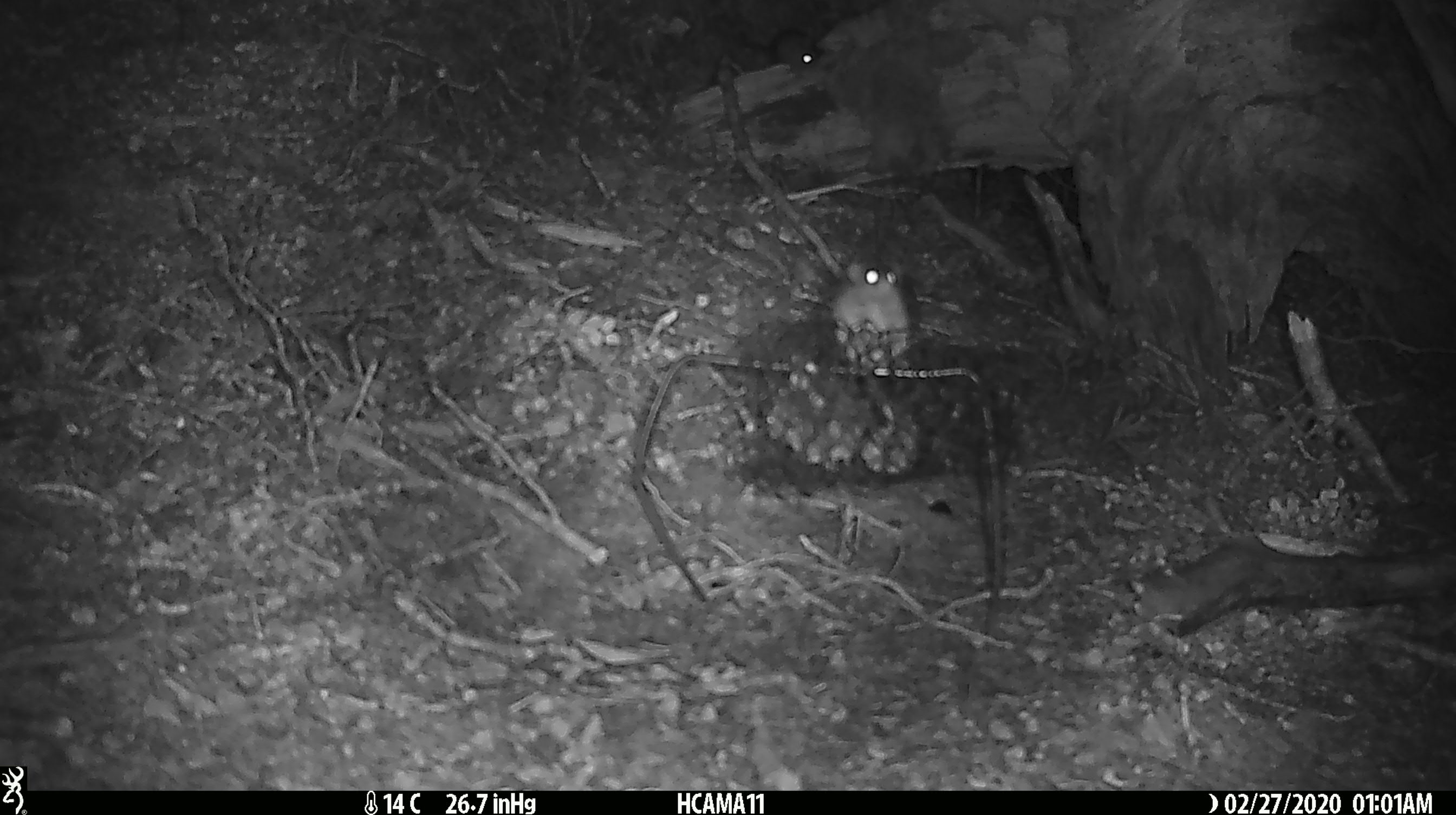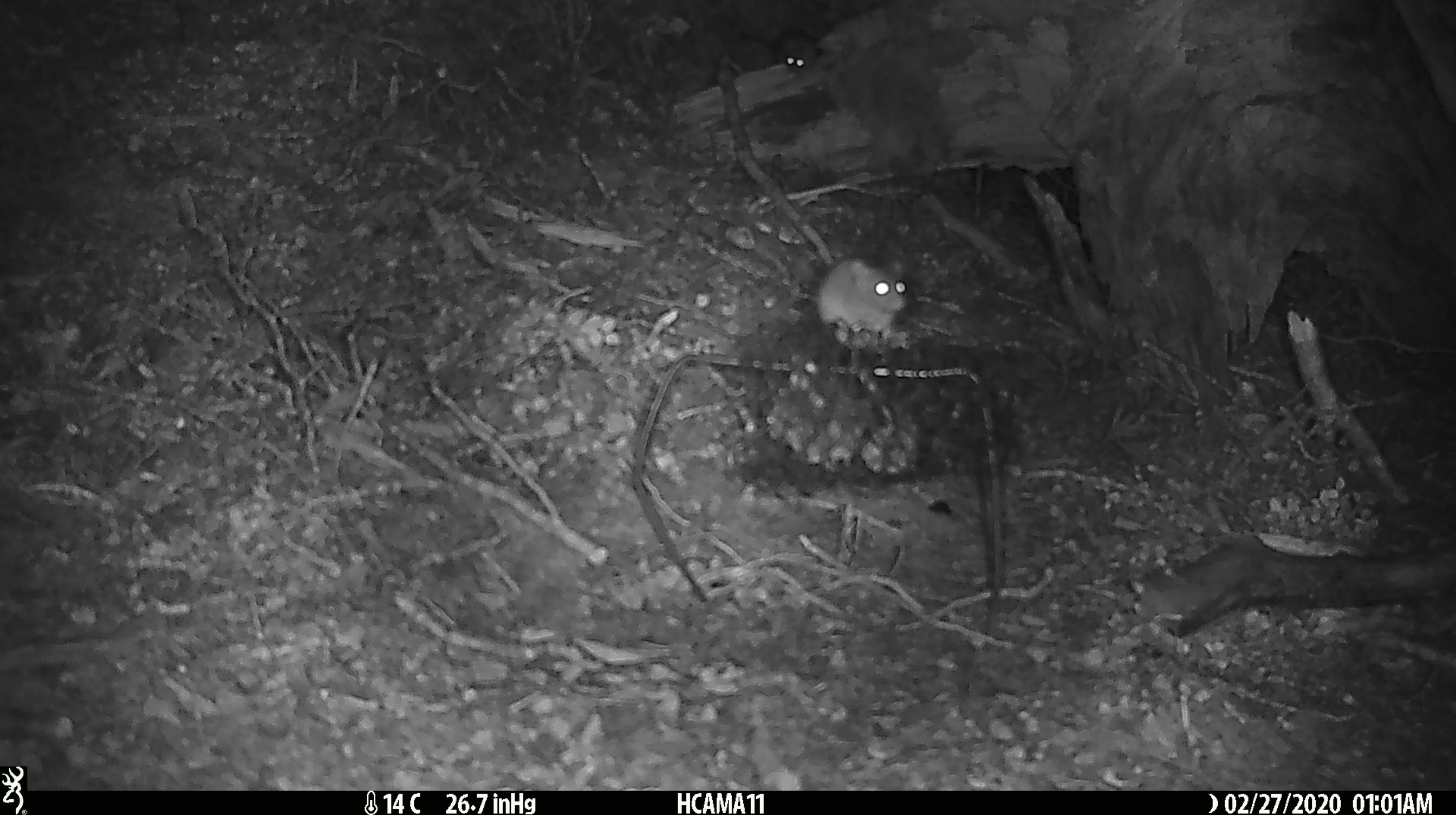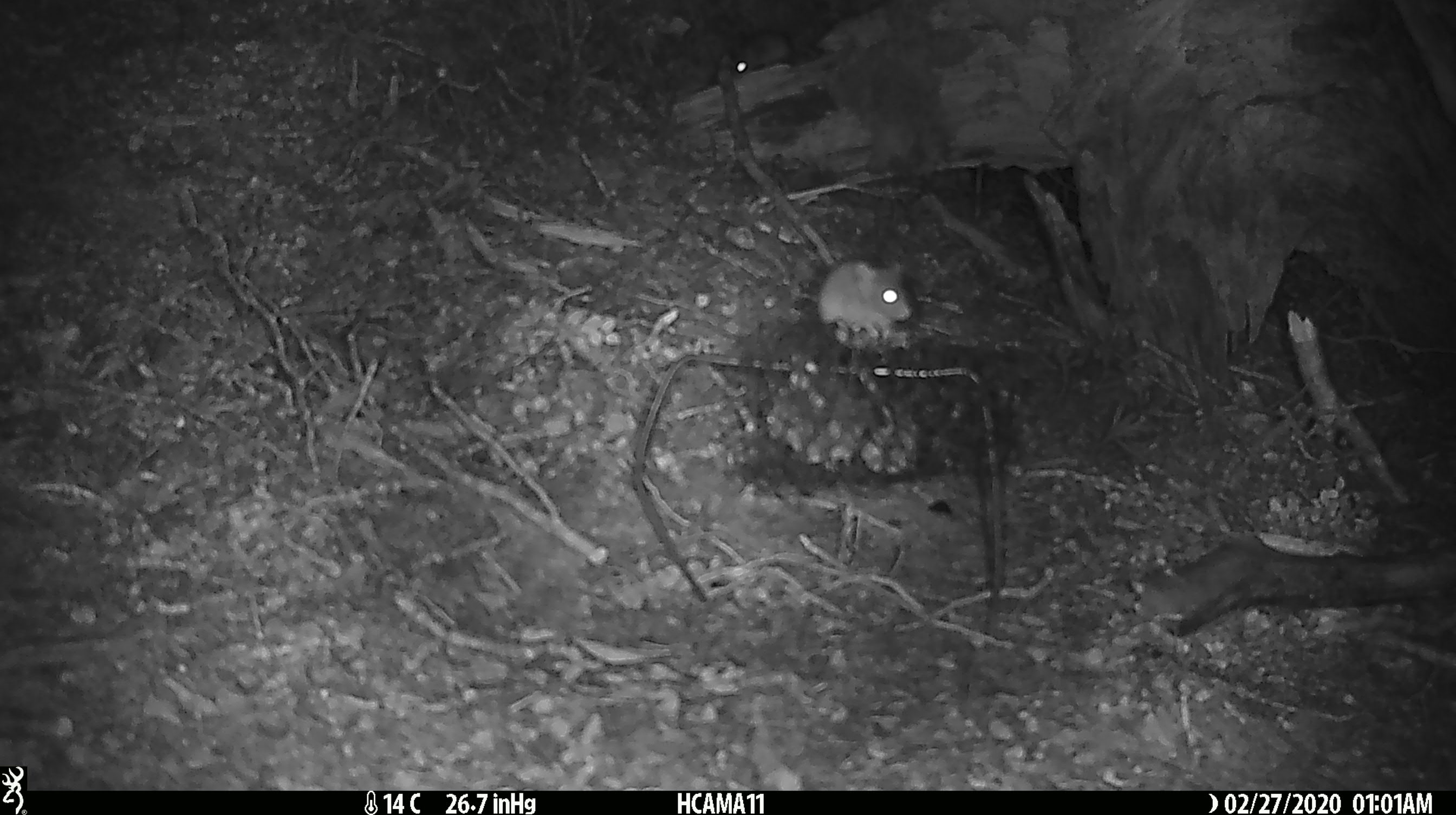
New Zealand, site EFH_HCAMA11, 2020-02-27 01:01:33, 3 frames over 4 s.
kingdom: Animalia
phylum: Chordata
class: Mammalia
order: Rodentia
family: Muridae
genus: Mus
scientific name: Mus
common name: mouse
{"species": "mouse (Mus)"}